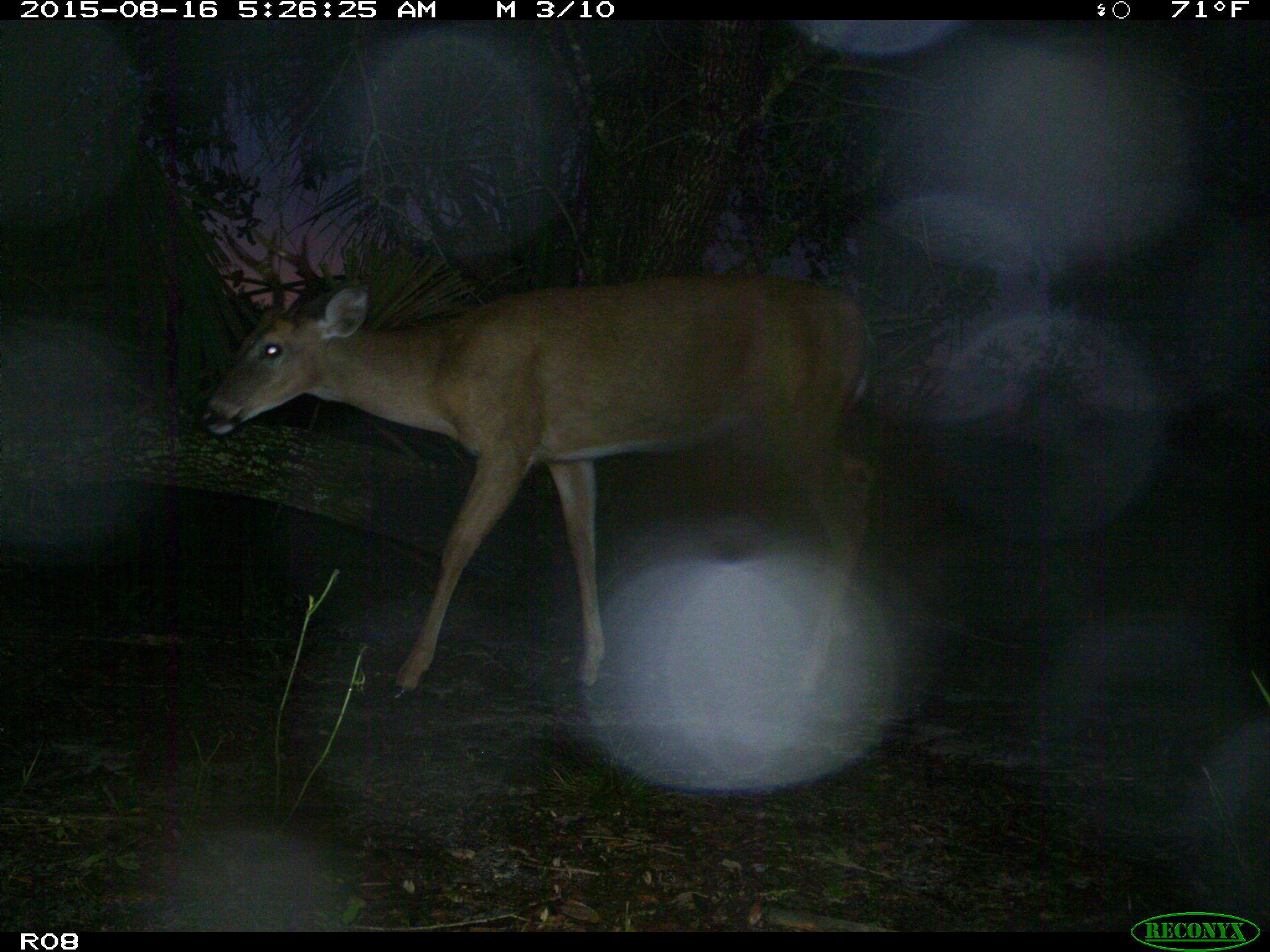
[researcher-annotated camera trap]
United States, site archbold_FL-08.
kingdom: Animalia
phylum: Chordata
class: Mammalia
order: Artiodactyla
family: Cervidae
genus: Odocoileus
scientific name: Odocoileus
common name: deer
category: unidentified deer